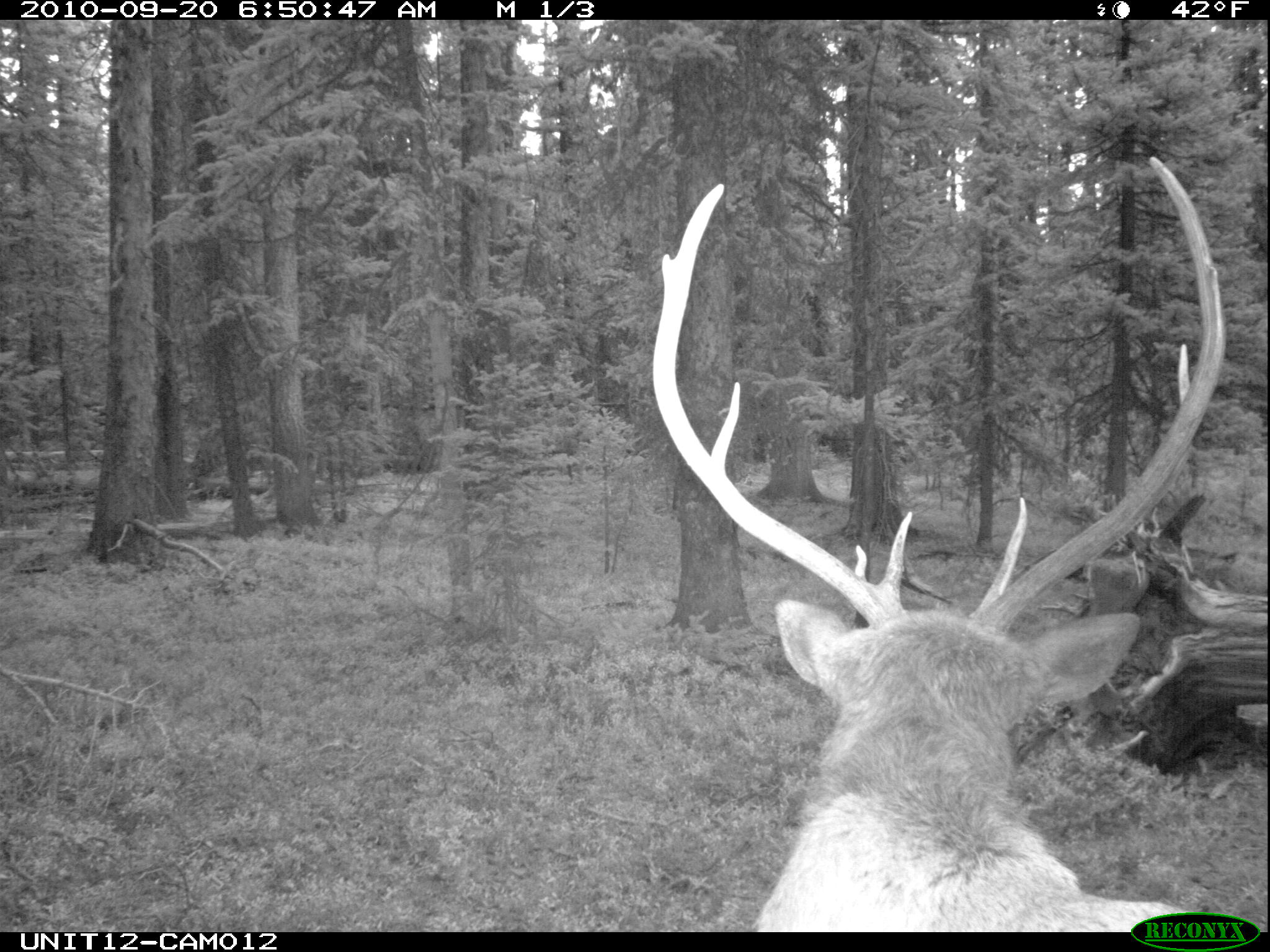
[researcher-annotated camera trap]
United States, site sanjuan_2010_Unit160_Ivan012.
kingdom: Animalia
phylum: Chordata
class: Mammalia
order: Artiodactyla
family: Cervidae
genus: Cervus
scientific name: Cervus elaphus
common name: red deer